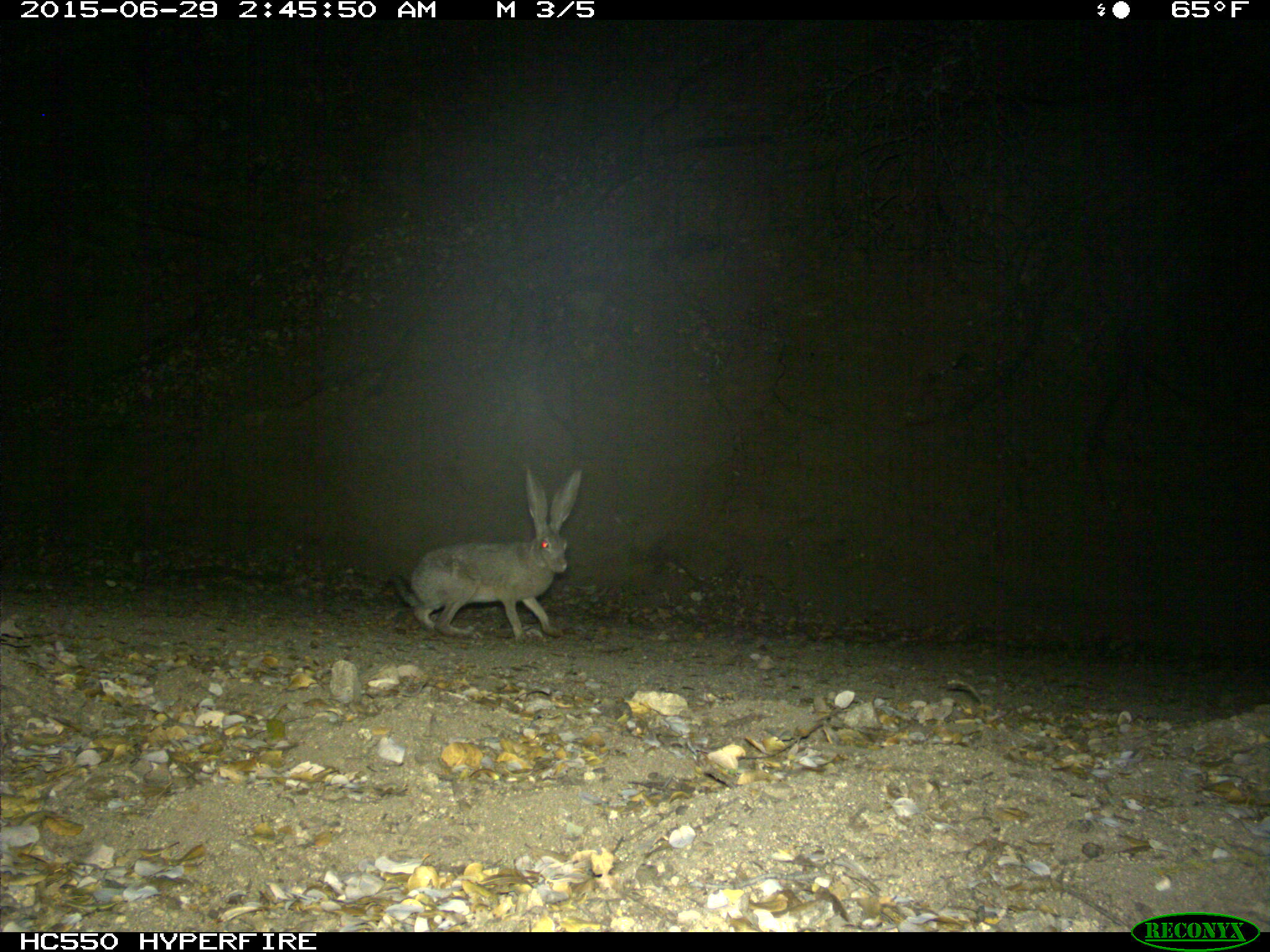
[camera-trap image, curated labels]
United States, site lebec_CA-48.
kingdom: Animalia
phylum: Chordata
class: Mammalia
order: Lagomorpha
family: Leporidae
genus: Lepus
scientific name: Lepus californicus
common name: black-tailed jackrabbit